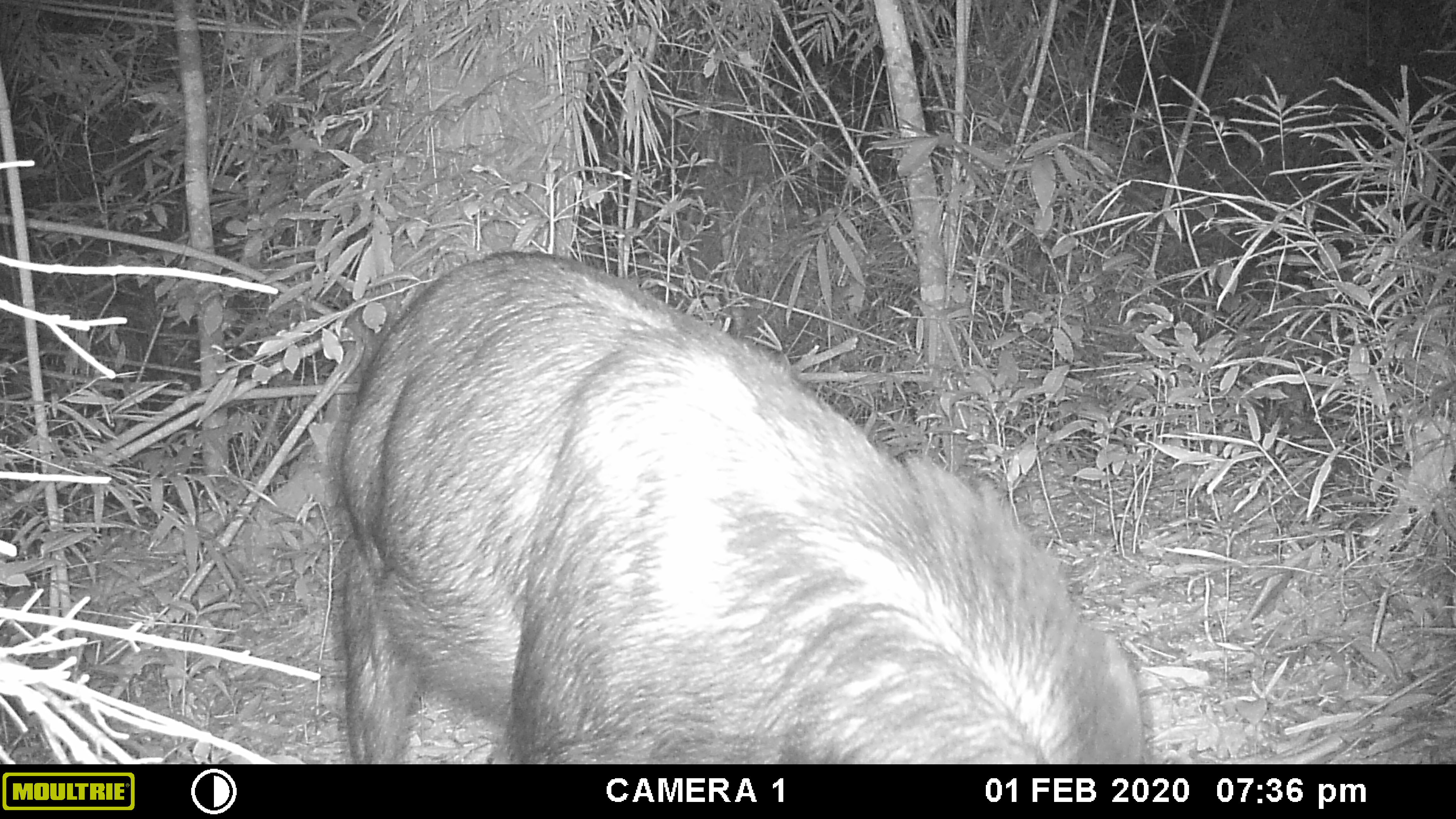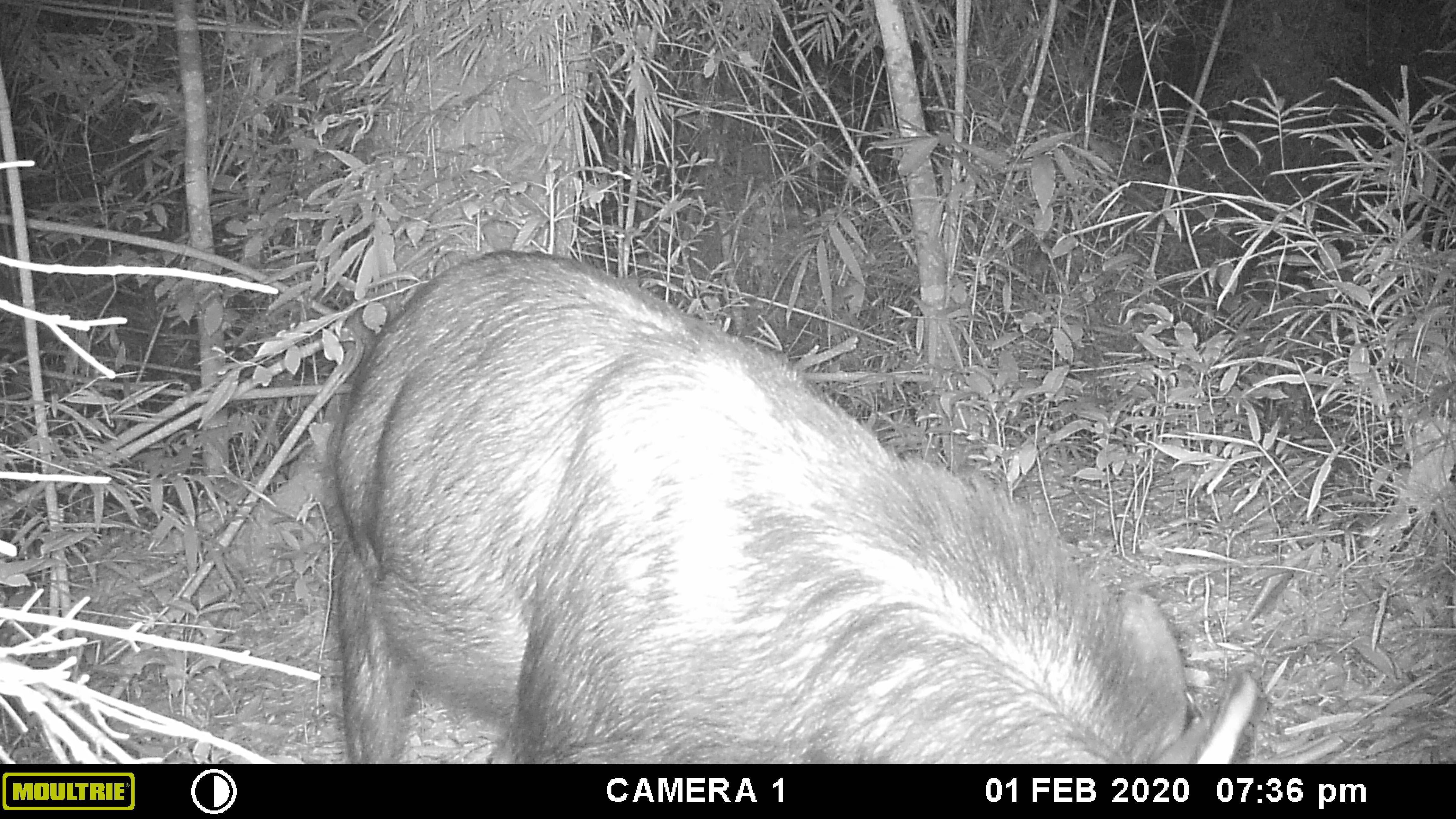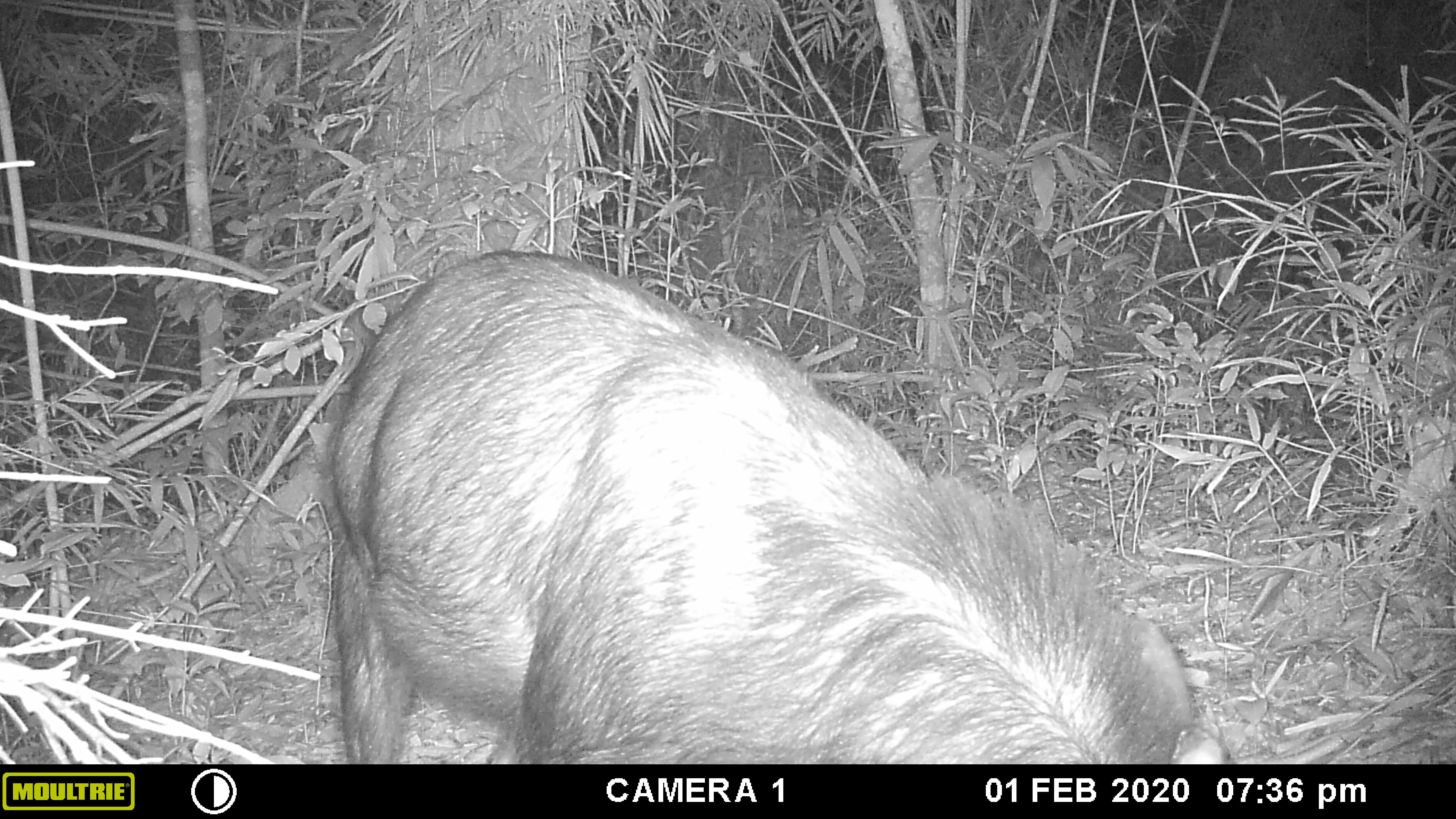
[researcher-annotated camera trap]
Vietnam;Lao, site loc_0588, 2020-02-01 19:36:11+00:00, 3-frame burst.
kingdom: Animalia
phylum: Chordata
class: Mammalia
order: Artiodactyla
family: Bovidae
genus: Capricornis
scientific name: Capricornis sumatraensis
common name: chinese serow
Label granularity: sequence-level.